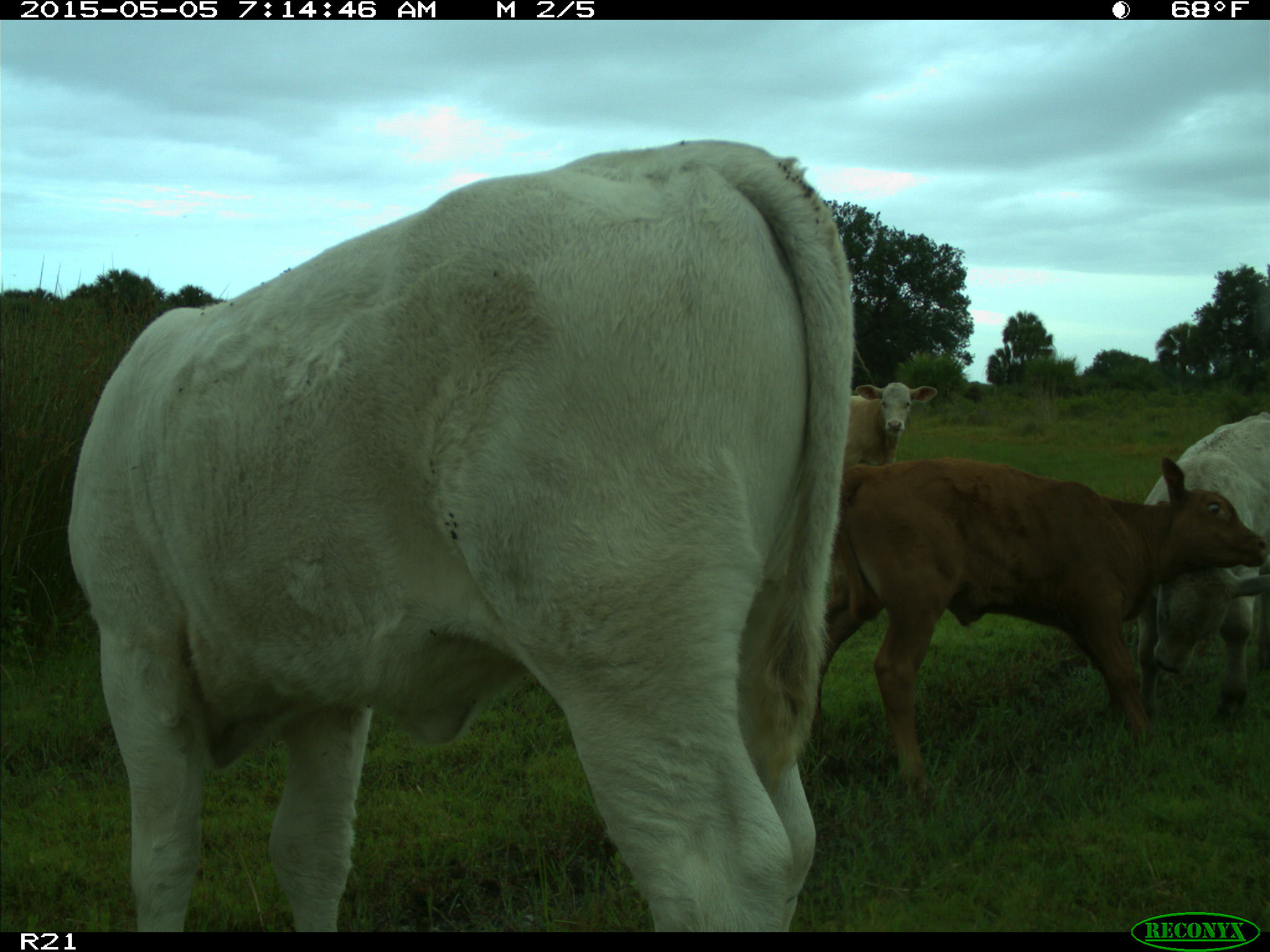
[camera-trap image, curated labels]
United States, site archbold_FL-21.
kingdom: Animalia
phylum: Chordata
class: Mammalia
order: Artiodactyla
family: Bovidae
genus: Bos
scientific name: Bos taurus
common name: domestic cow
Bos taurus (domestic cow).